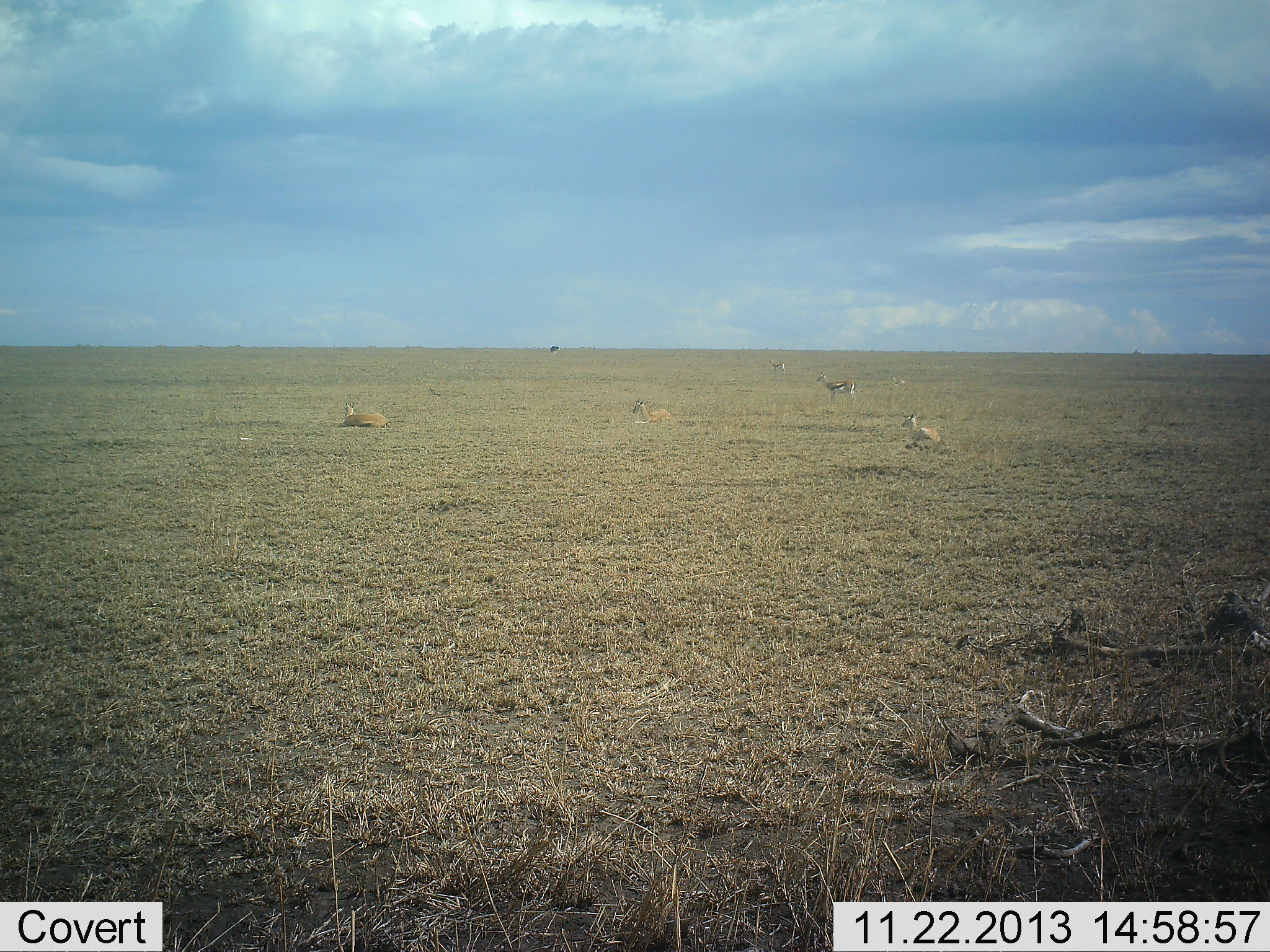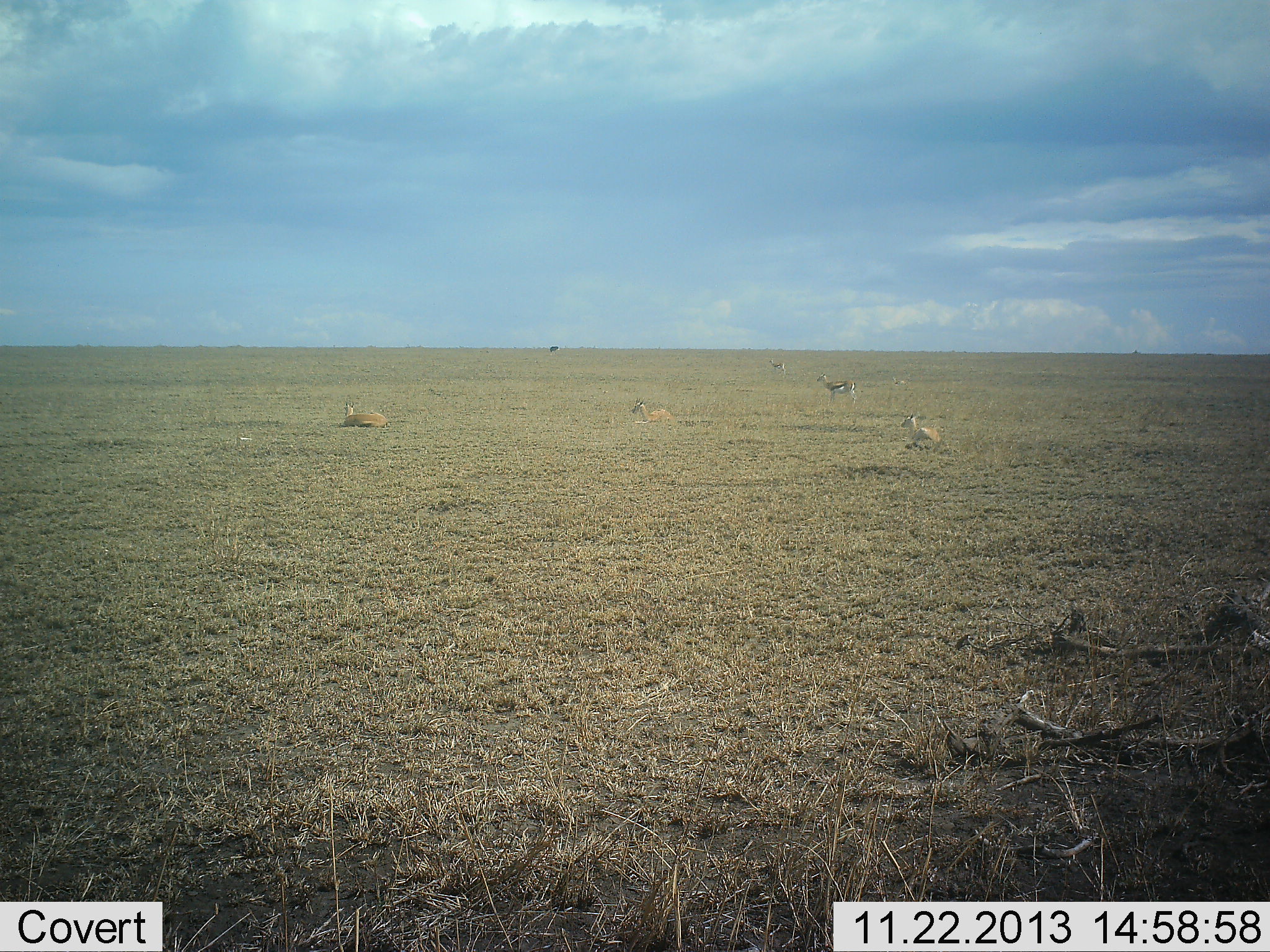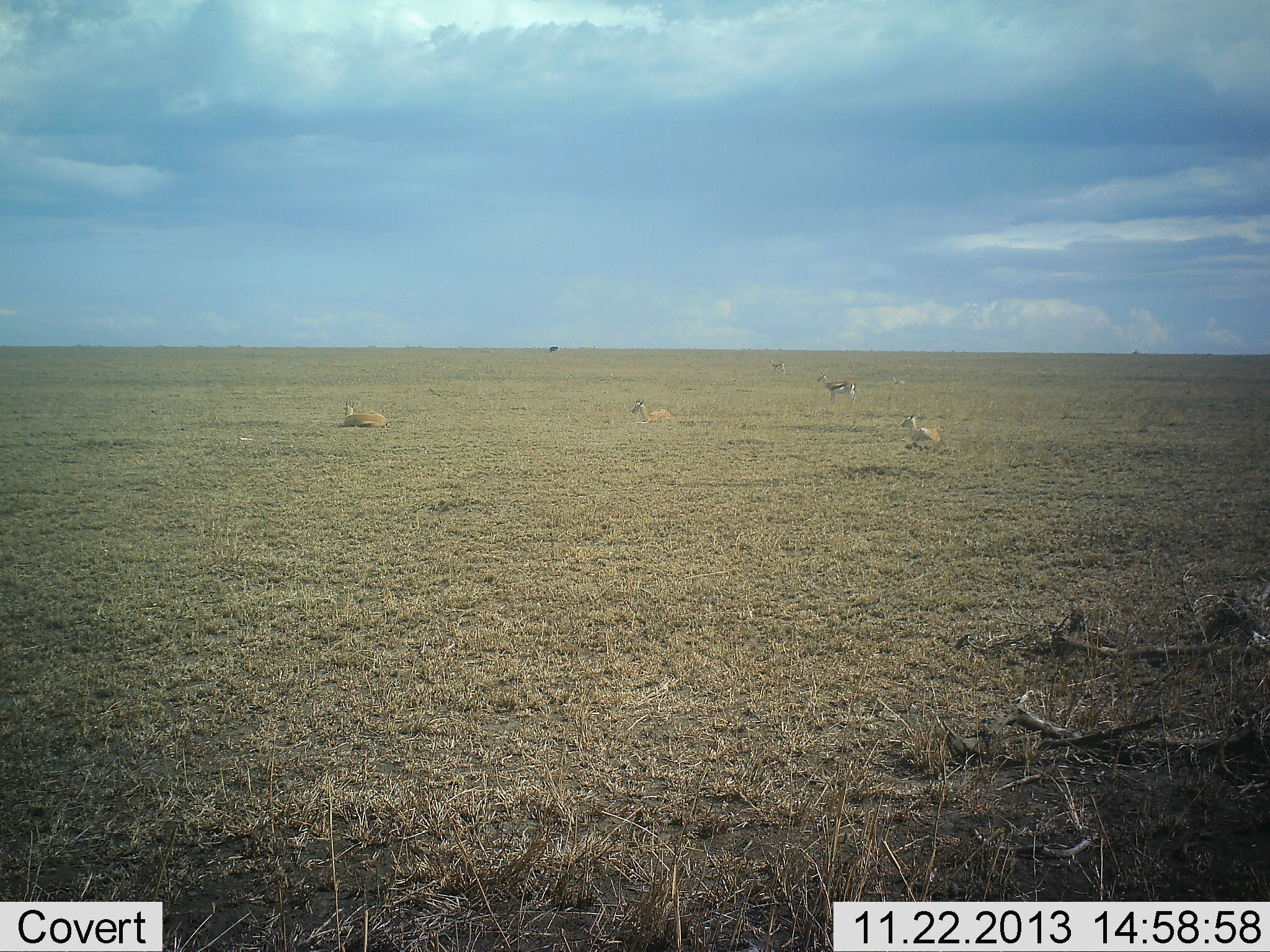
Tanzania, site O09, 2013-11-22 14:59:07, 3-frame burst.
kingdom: Animalia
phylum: Chordata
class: Mammalia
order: Artiodactyla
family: Bovidae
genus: Eudorcas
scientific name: Eudorcas thomsonii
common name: thomson's gazelle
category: gazellethomsons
Gazellethomsons (thomson's gazelle) (Eudorcas thomsonii), count 5. Behavior (volunteer vote fractions): standing 50%, resting 100%, moving 0%, interacting 0%. Young present (vote fraction): 0%. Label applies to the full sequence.